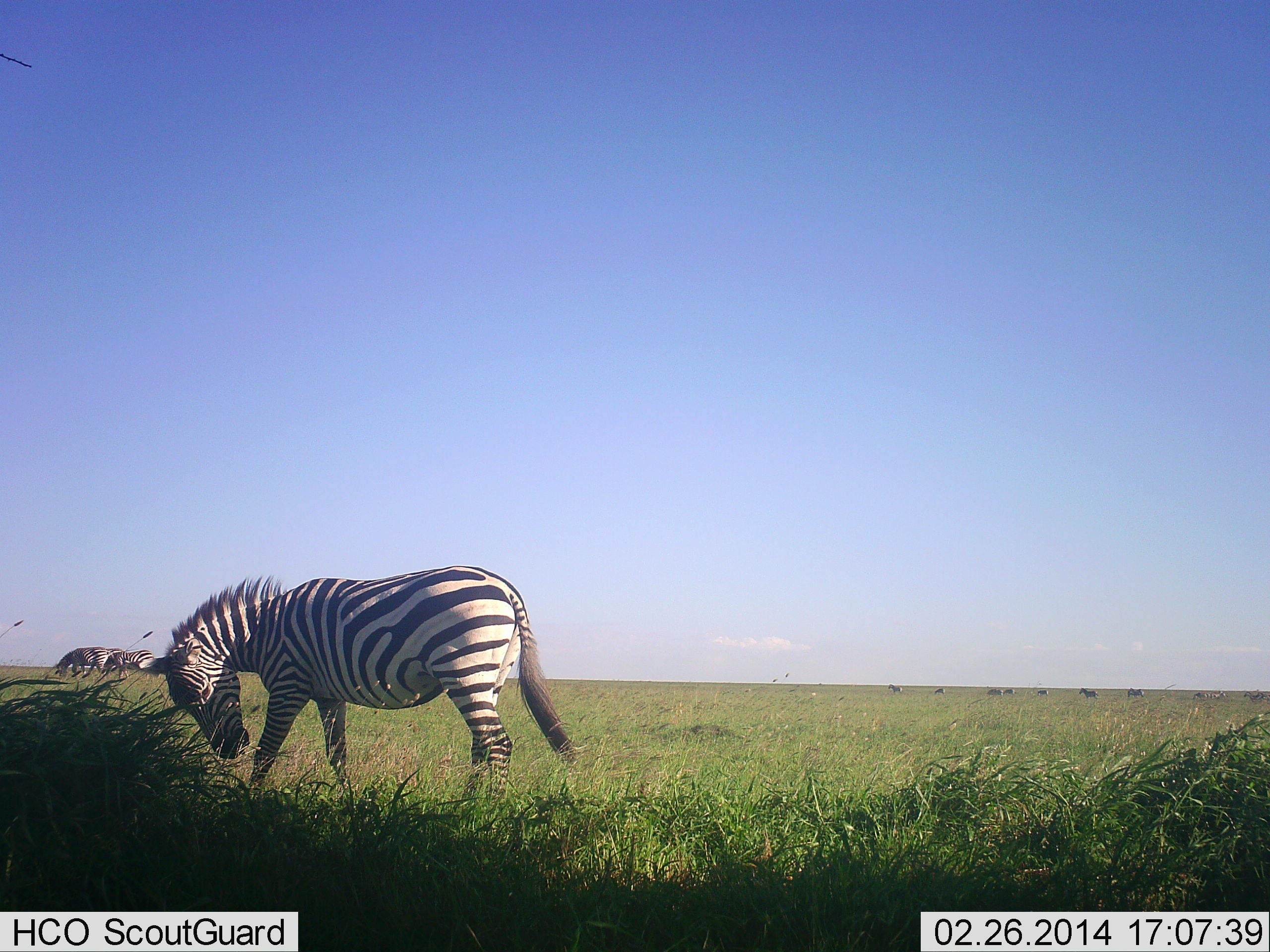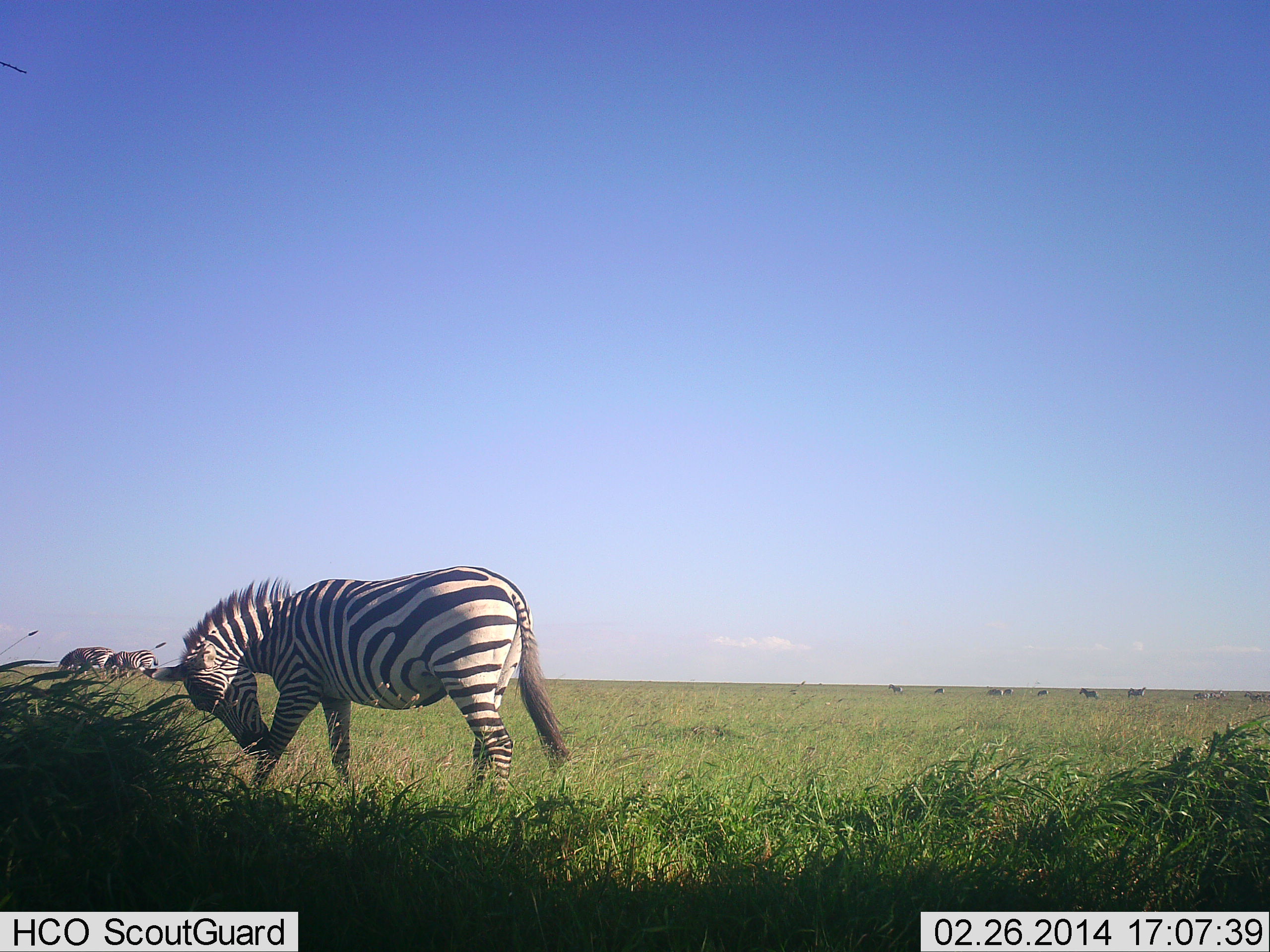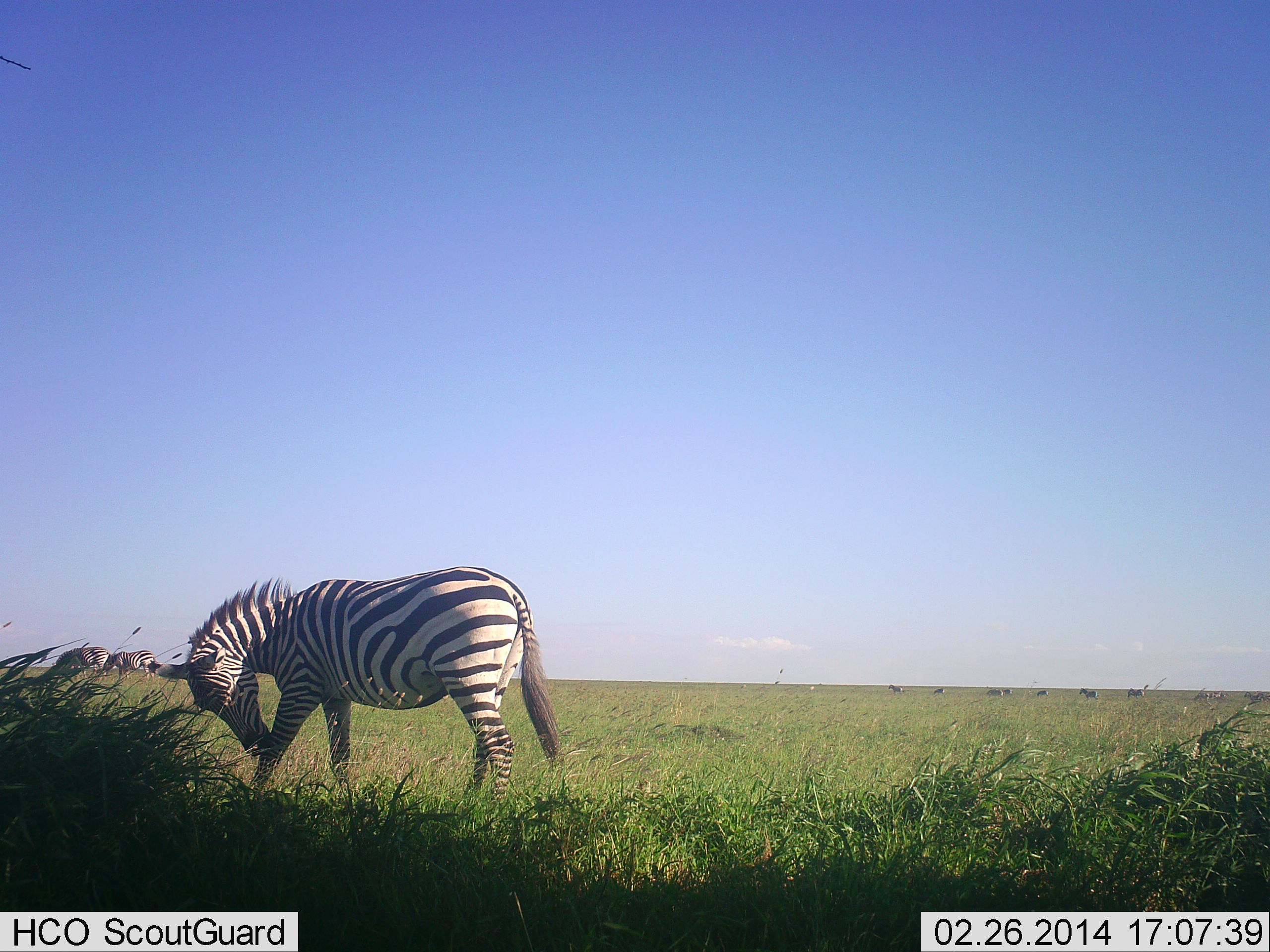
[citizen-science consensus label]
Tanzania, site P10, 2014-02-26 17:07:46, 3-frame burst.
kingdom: Animalia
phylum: Chordata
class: Mammalia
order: Perissodactyla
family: Equidae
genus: Equus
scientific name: Equus quagga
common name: plains zebra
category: zebra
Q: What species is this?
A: Zebra (plains zebra) (Equus quagga).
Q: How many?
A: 11-50.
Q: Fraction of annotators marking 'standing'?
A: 90%.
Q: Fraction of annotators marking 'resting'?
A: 0%.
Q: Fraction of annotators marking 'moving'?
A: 0%.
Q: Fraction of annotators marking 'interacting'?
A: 0%.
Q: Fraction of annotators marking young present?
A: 0%.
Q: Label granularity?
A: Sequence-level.